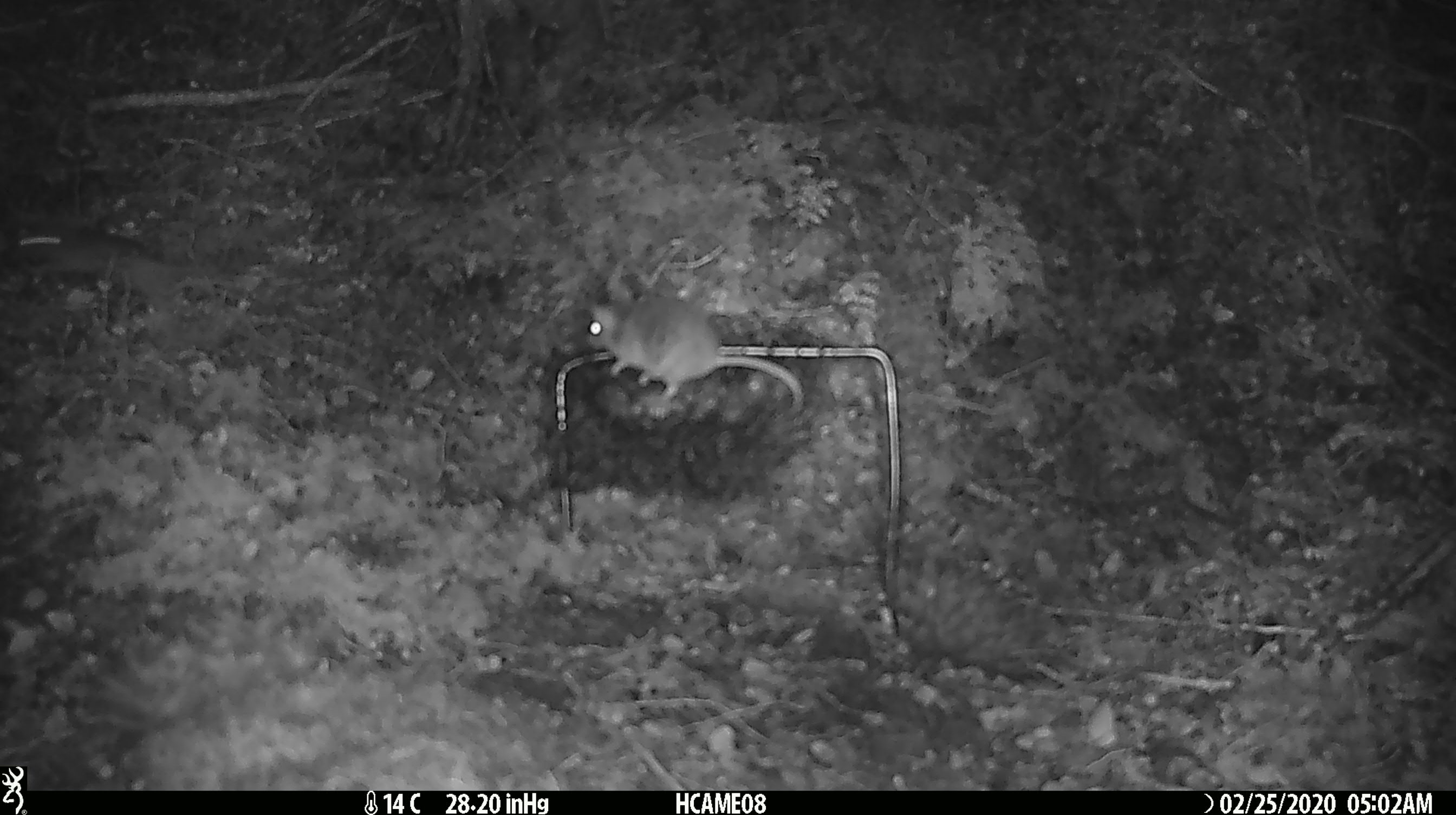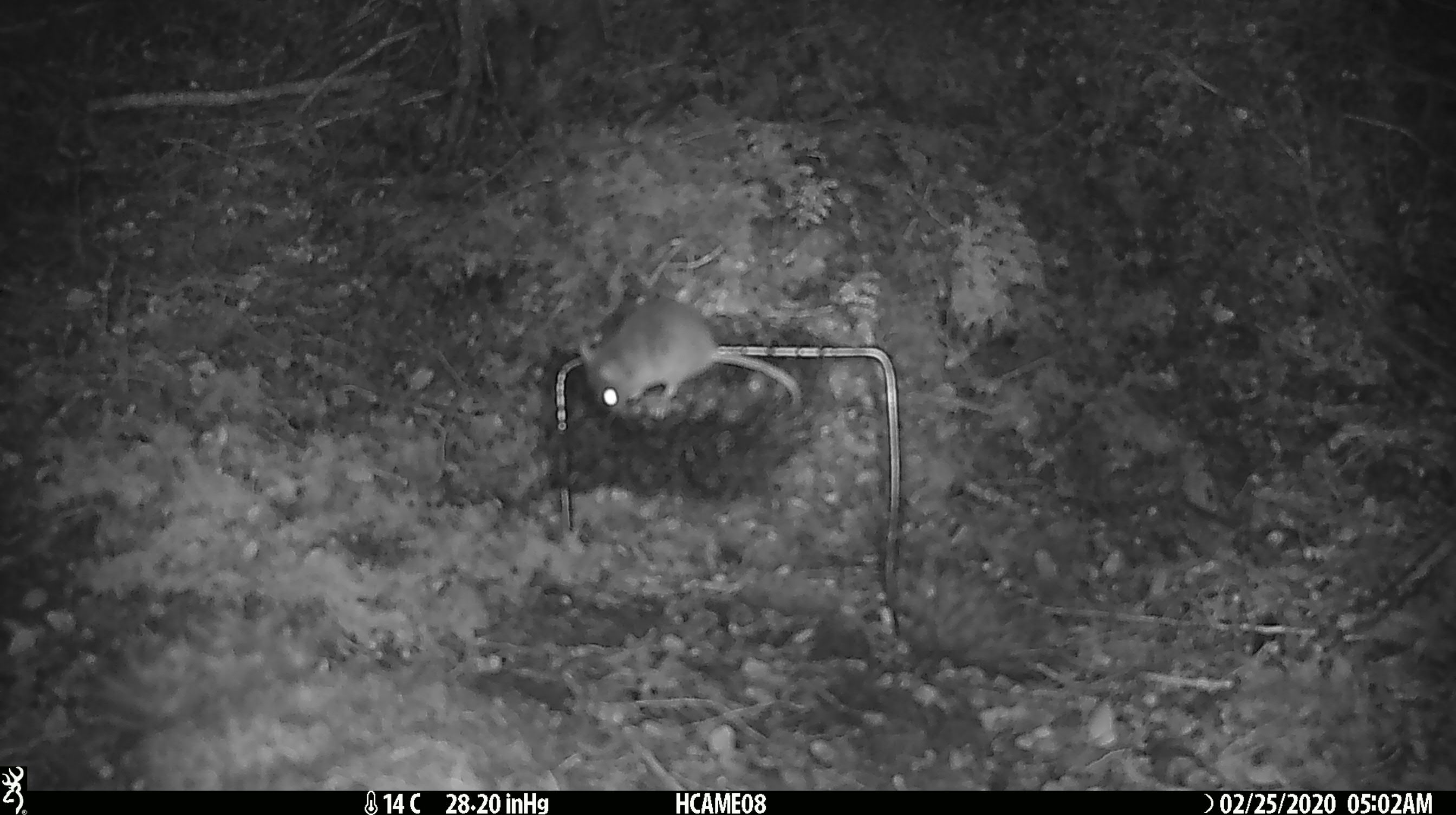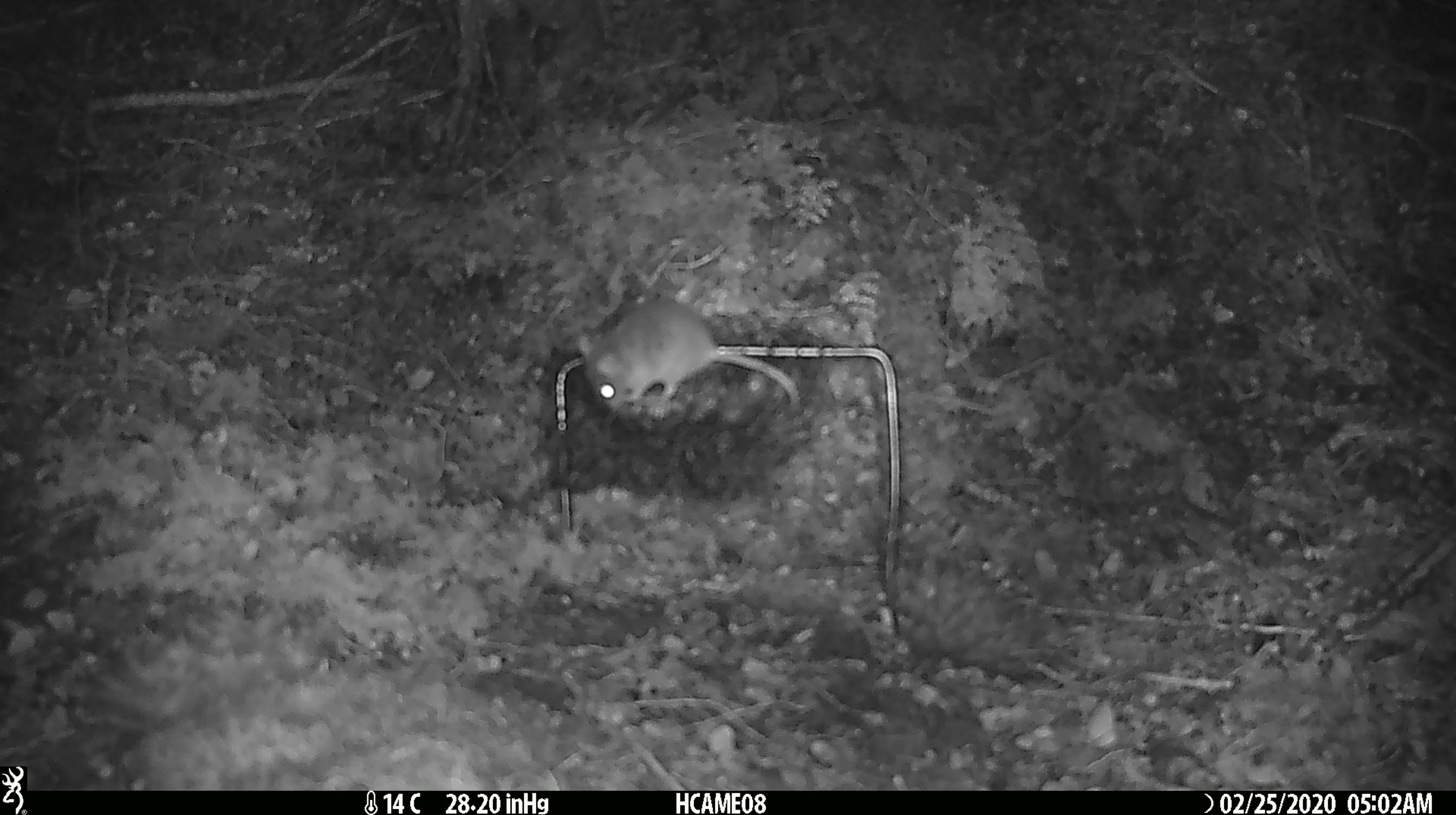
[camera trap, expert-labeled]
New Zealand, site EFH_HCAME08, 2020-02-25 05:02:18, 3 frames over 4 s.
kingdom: Animalia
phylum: Chordata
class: Mammalia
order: Rodentia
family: Muridae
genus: Mus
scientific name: Mus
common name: mouse